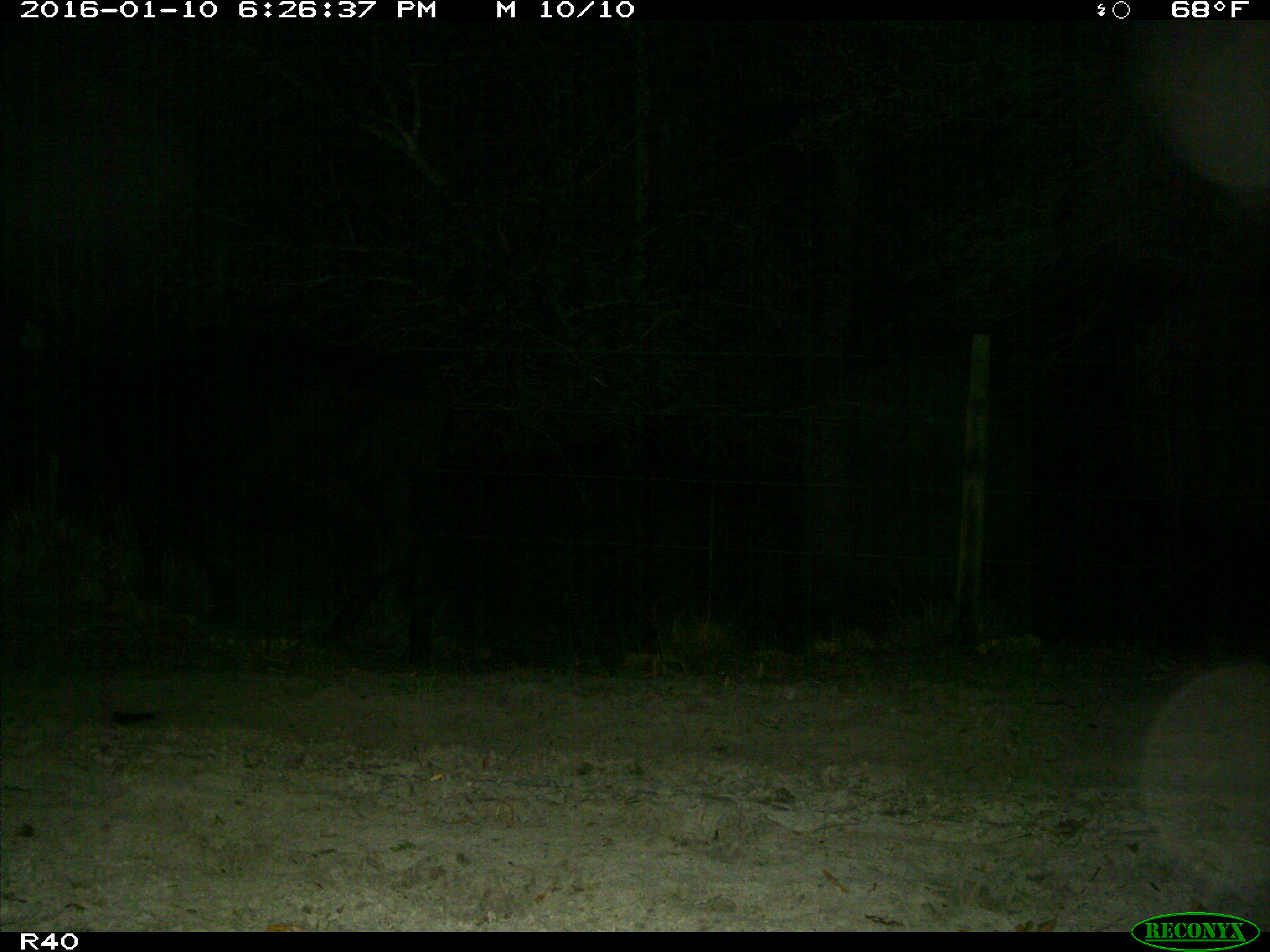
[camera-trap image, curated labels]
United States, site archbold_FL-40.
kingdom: Animalia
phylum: Chordata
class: Mammalia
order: Artiodactyla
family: Bovidae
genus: Bos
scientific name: Bos taurus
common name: domestic cow